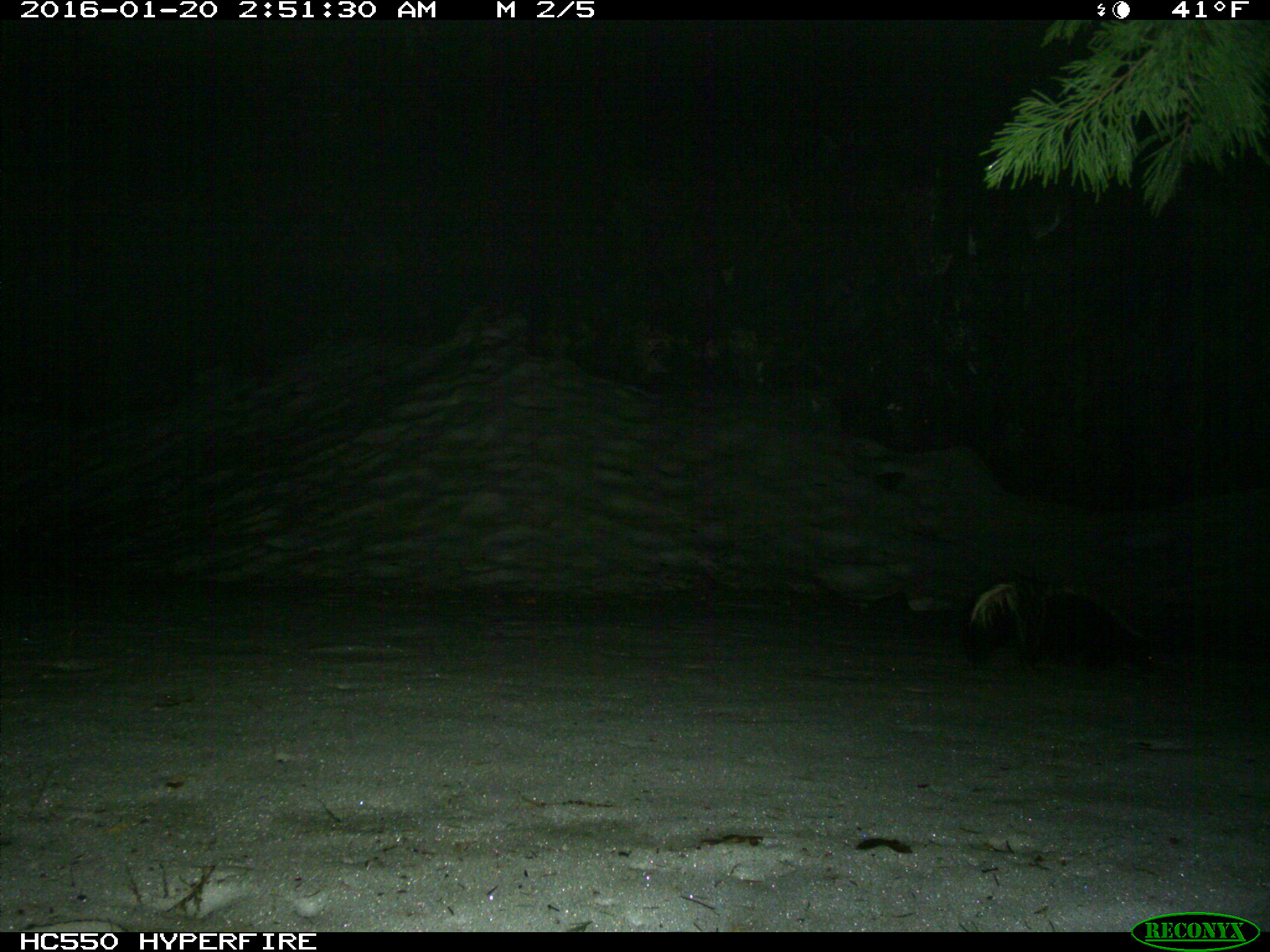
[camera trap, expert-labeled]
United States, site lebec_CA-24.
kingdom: Animalia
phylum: Chordata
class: Mammalia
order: Carnivora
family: Mephitidae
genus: Mephitis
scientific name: Mephitis mephitis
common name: striped skunk